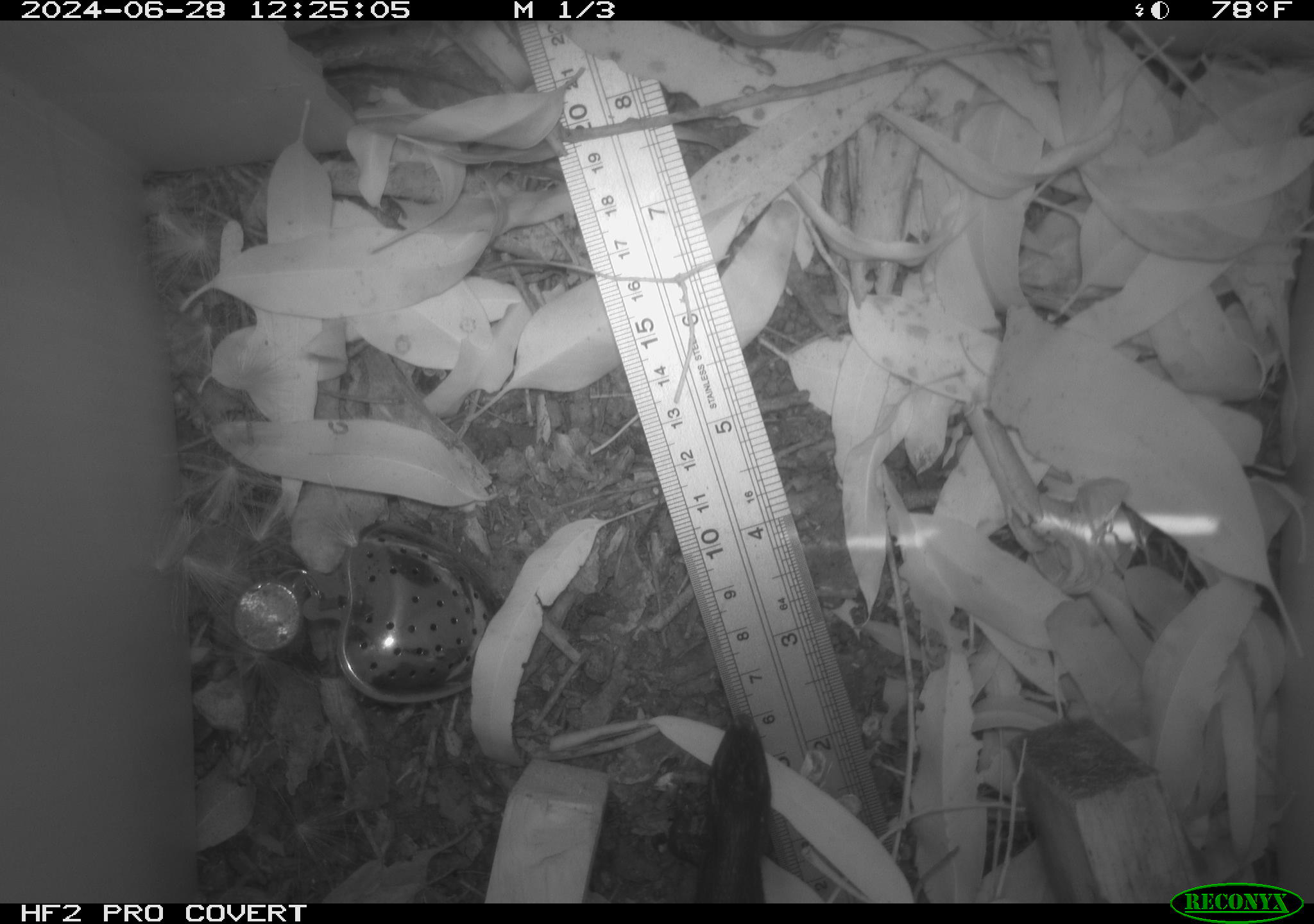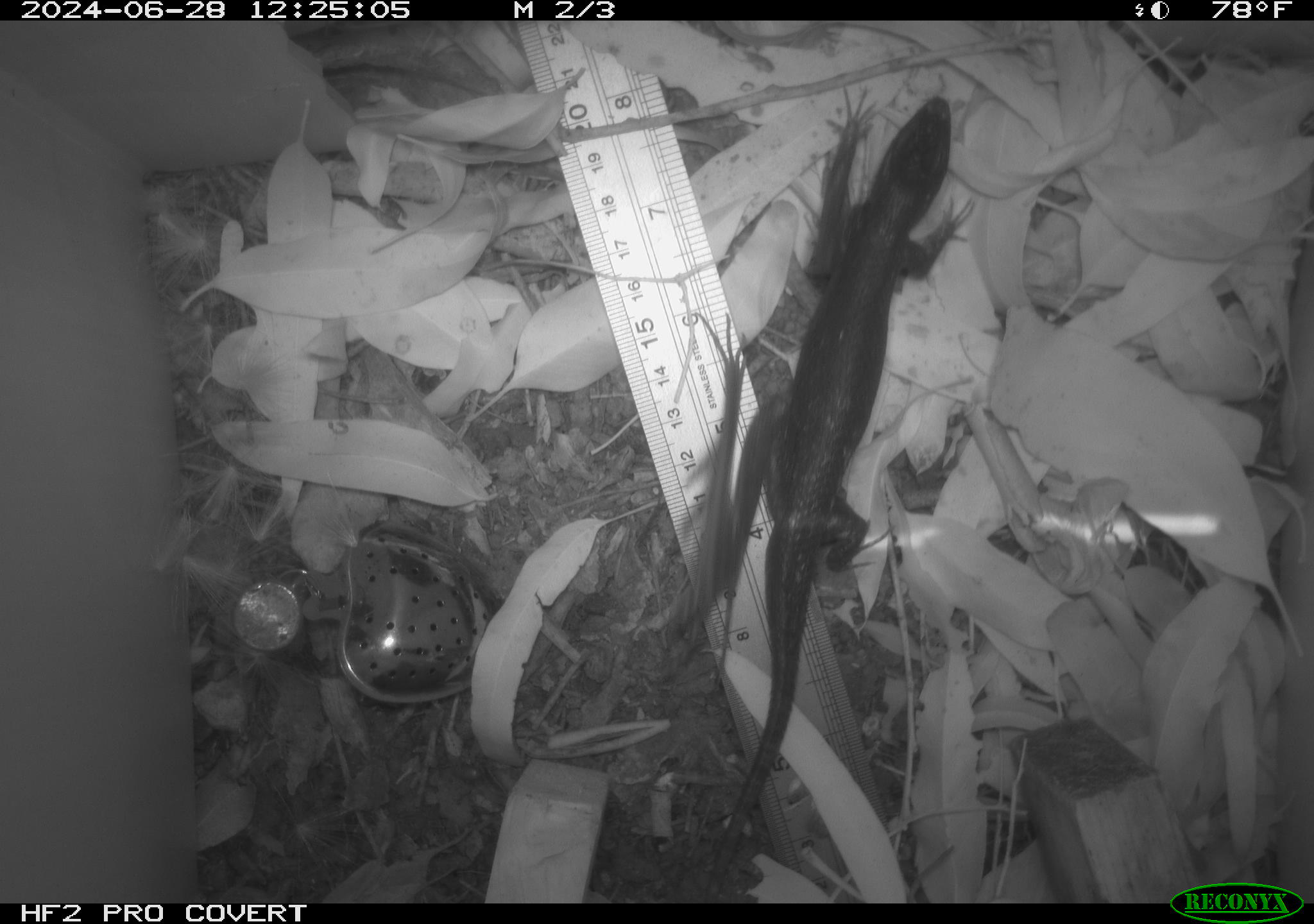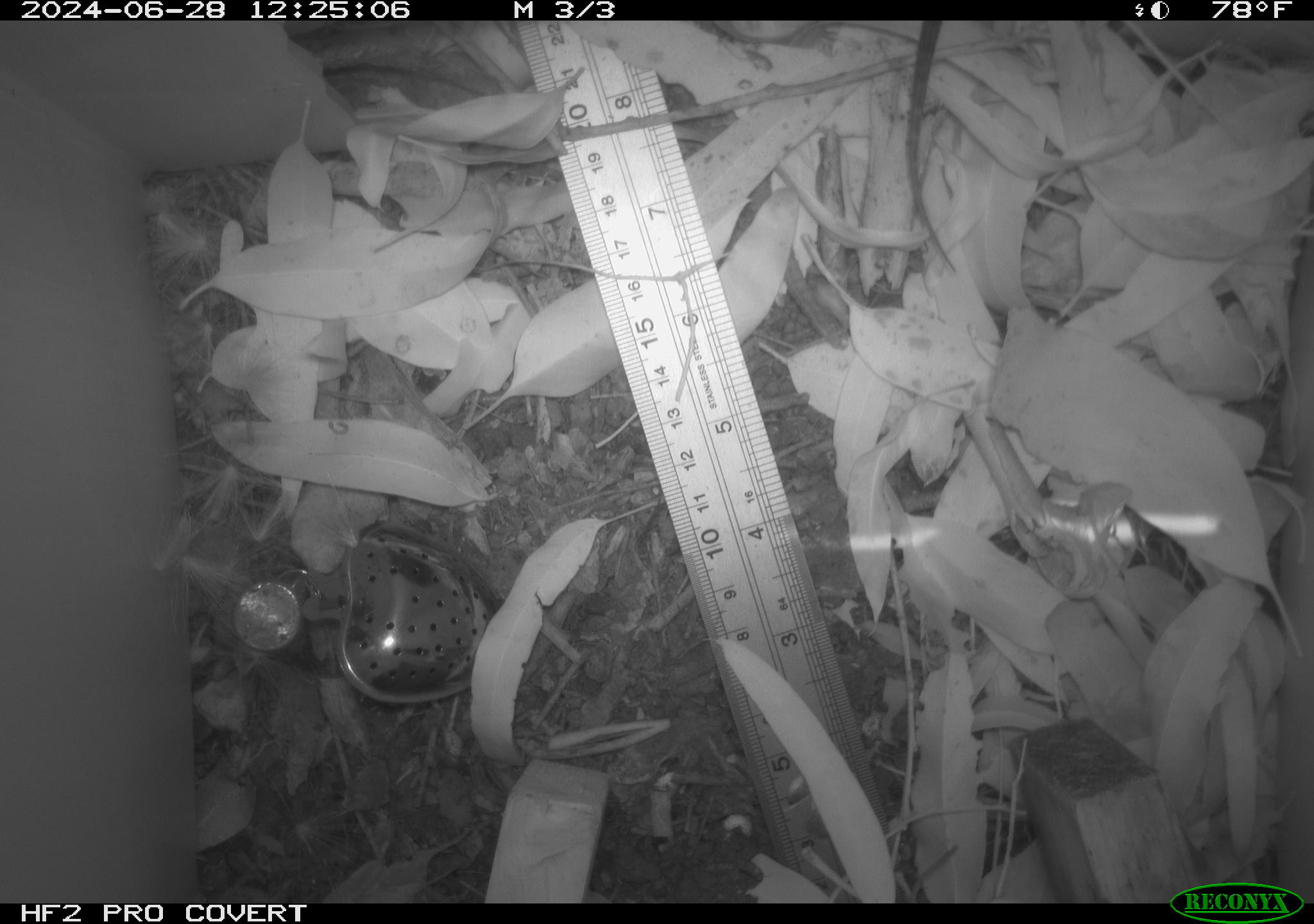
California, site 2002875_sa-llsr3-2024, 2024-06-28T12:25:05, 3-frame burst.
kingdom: Animalia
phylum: Chordata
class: Reptilia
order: Squamata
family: Phrynosomatidae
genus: Sceloporus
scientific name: Sceloporus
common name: spiny lizards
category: sceloporus species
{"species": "sceloporus species (spiny lizards) (Sceloporus)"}